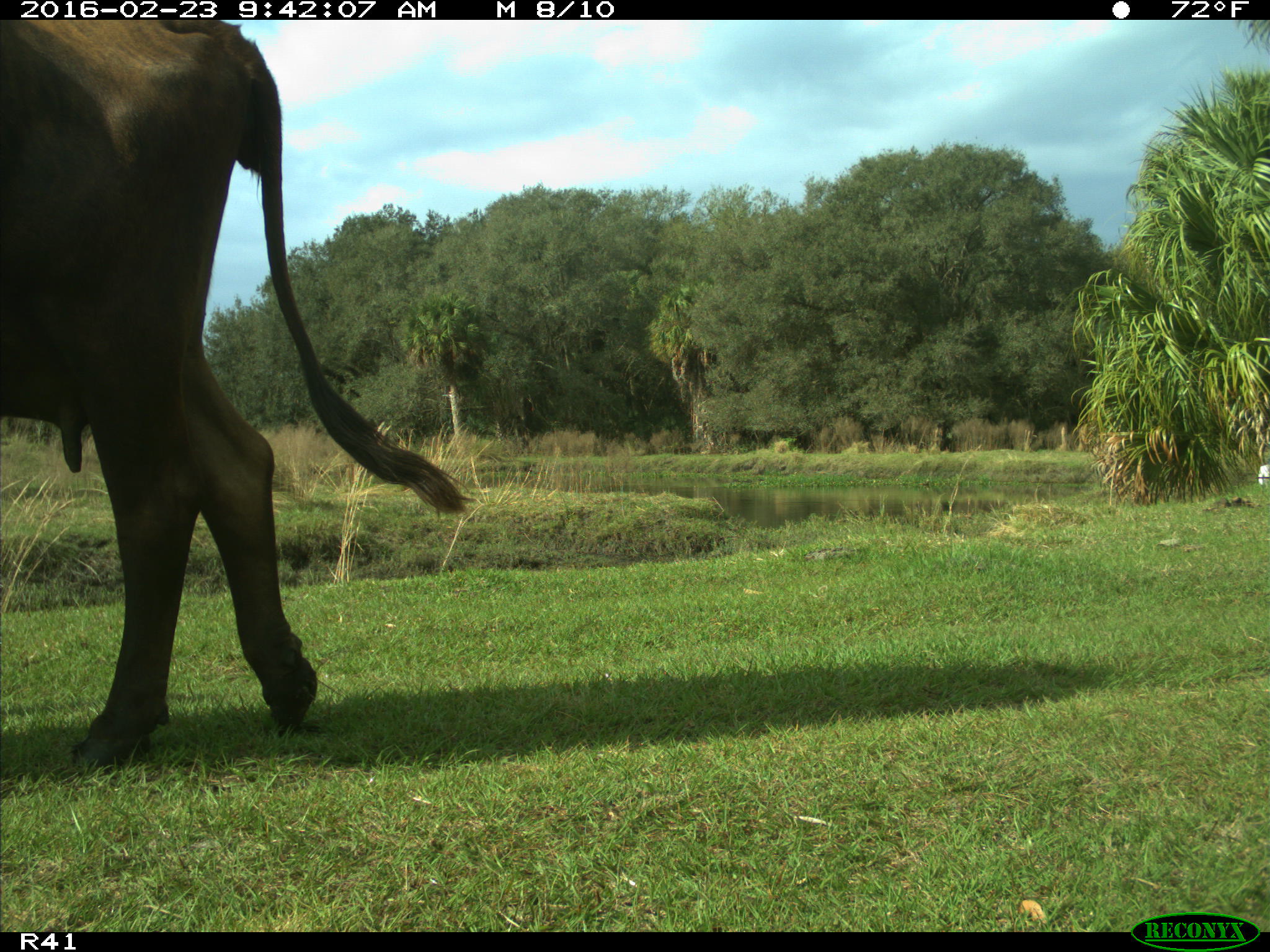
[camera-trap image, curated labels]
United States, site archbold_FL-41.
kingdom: Animalia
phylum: Chordata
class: Mammalia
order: Artiodactyla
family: Bovidae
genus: Bos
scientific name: Bos taurus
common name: domestic cow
Bos taurus (domestic cow).